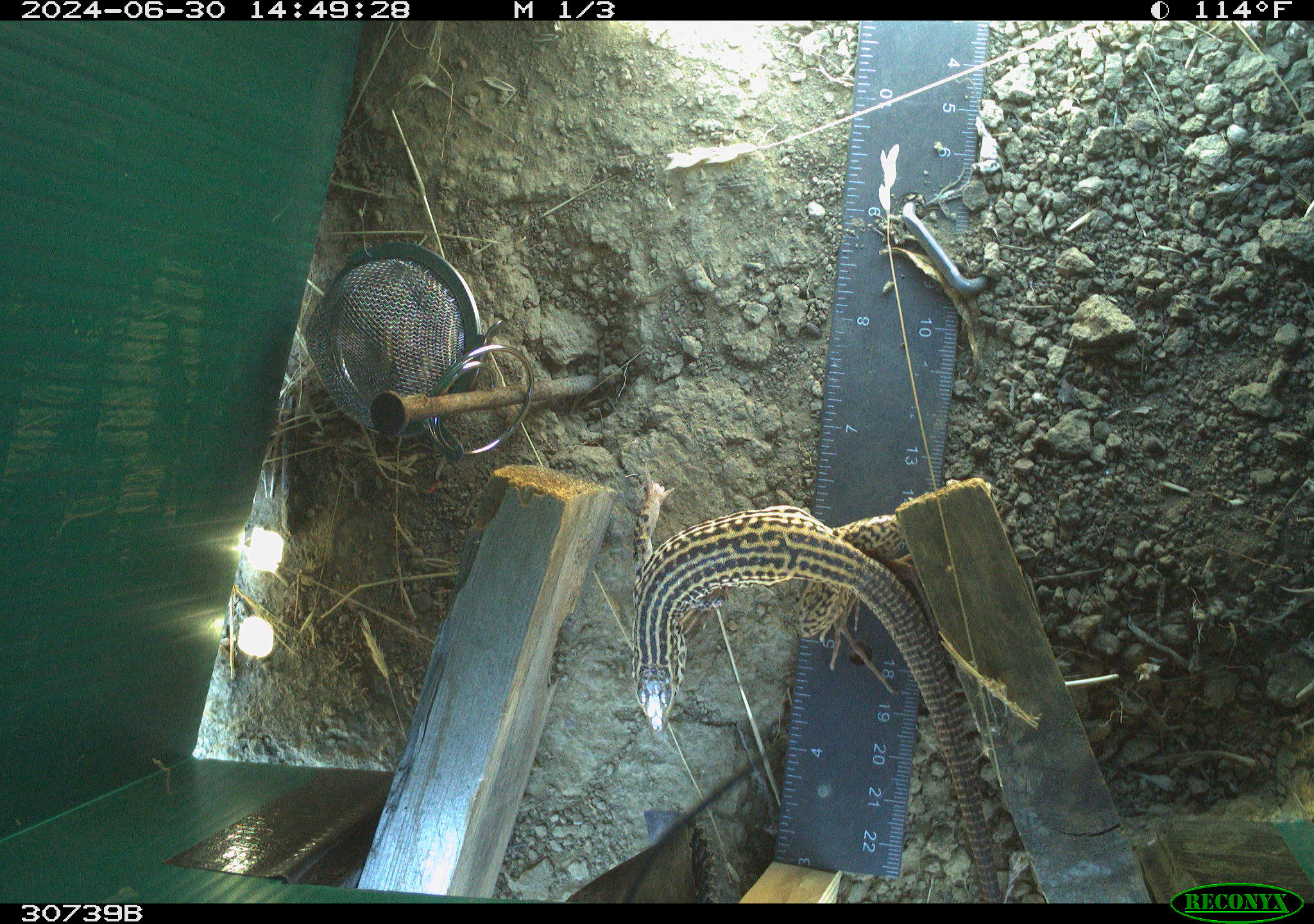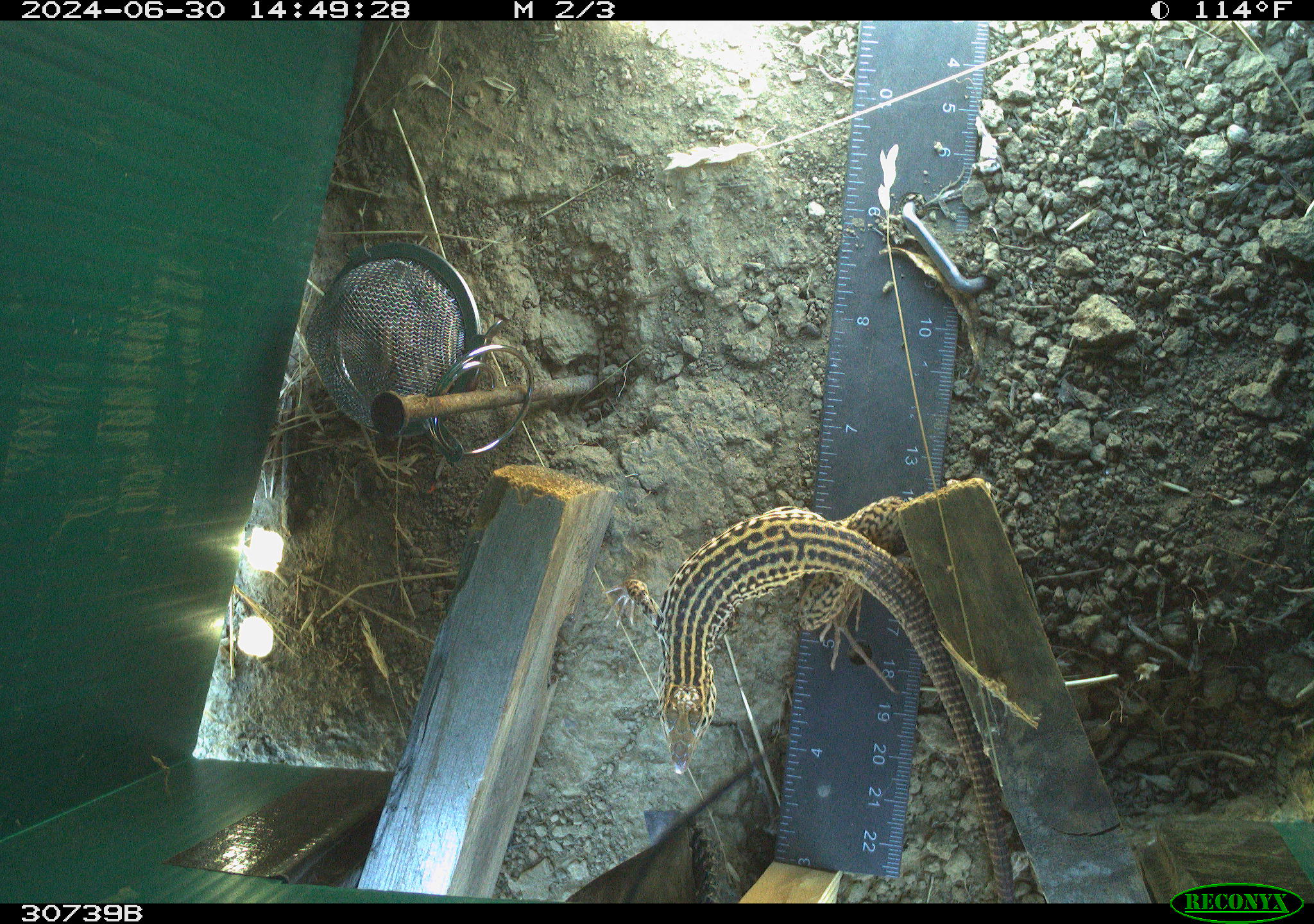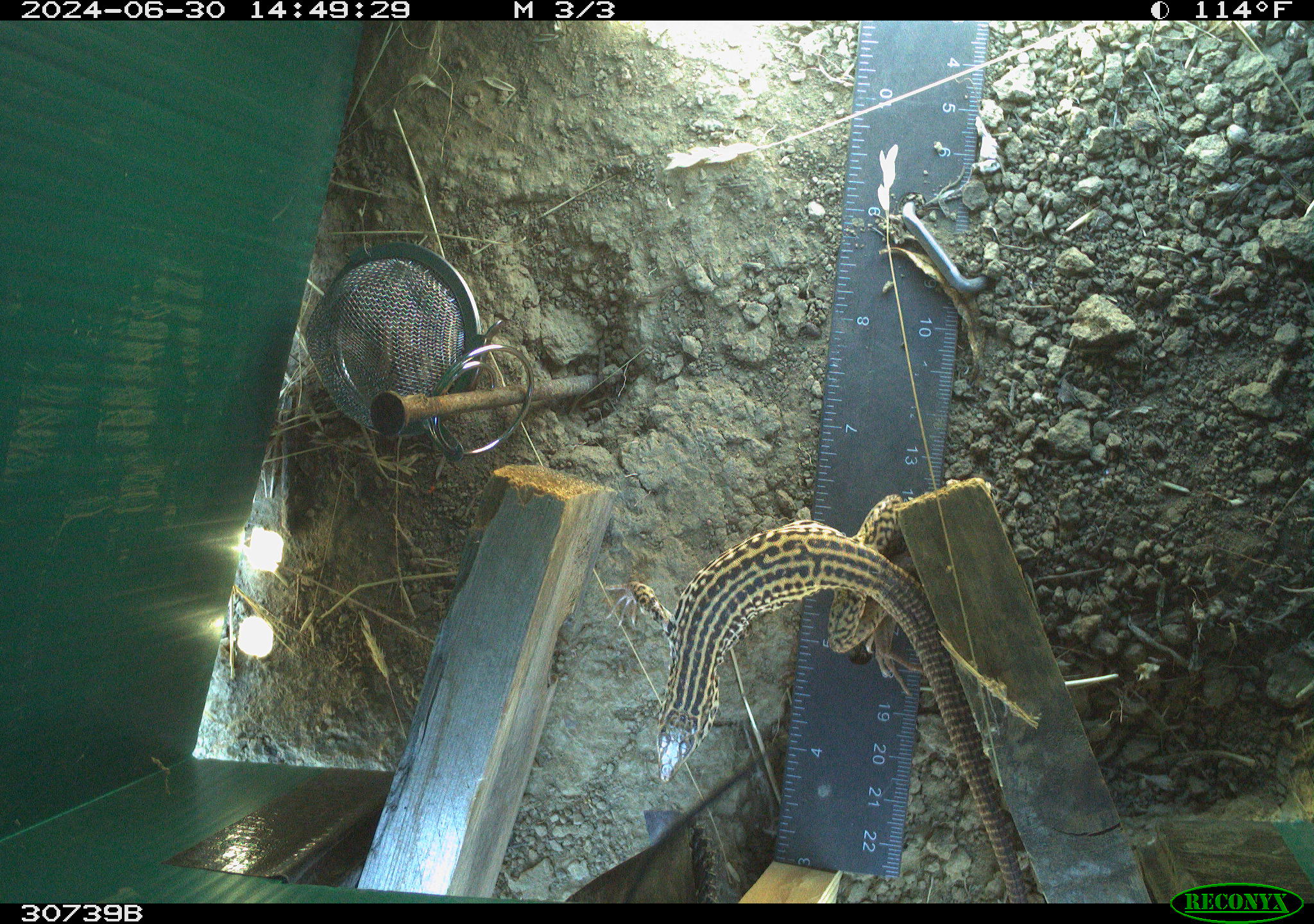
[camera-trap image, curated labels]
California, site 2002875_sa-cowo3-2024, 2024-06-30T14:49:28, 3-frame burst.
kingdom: Animalia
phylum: Chordata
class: Reptilia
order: Squamata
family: Teiidae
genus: Aspidoscelis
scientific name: Aspidoscelis tigris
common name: western whiptail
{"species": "western whiptail (Aspidoscelis tigris)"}